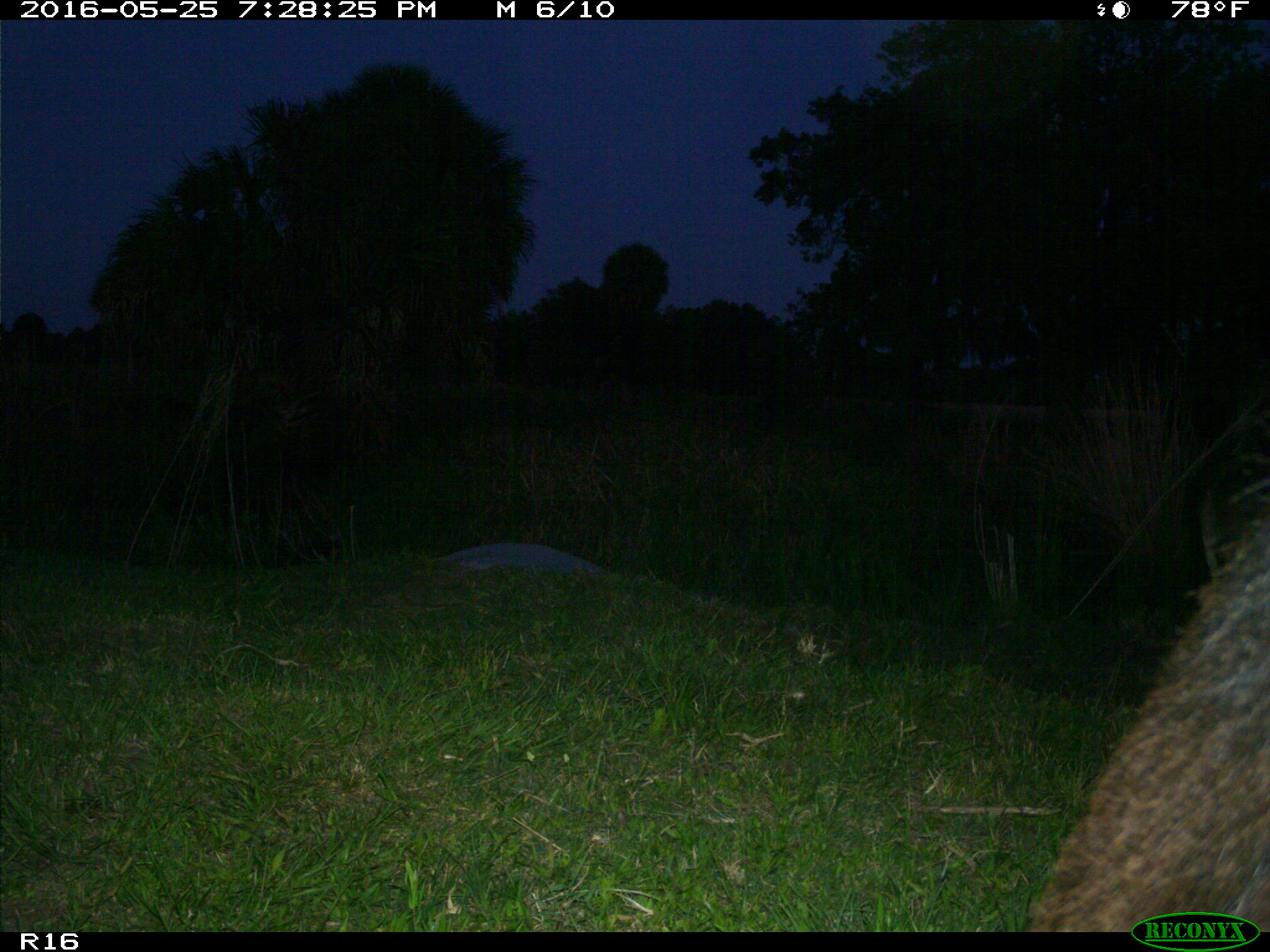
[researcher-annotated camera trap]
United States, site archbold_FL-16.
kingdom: Animalia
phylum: Chordata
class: Mammalia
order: Artiodactyla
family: Bovidae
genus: Bos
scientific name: Bos taurus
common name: domestic cow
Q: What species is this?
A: Bos taurus (domestic cow).